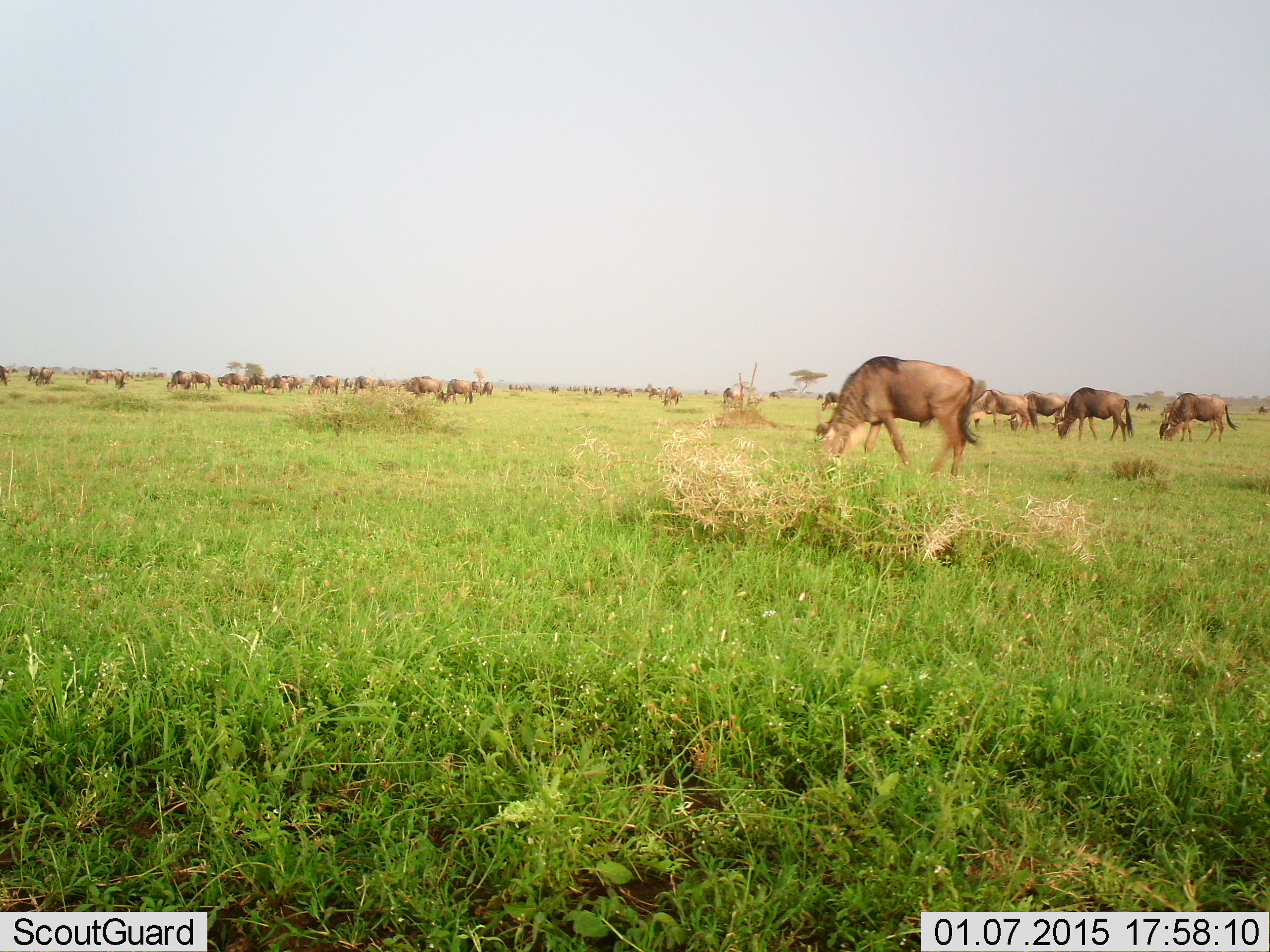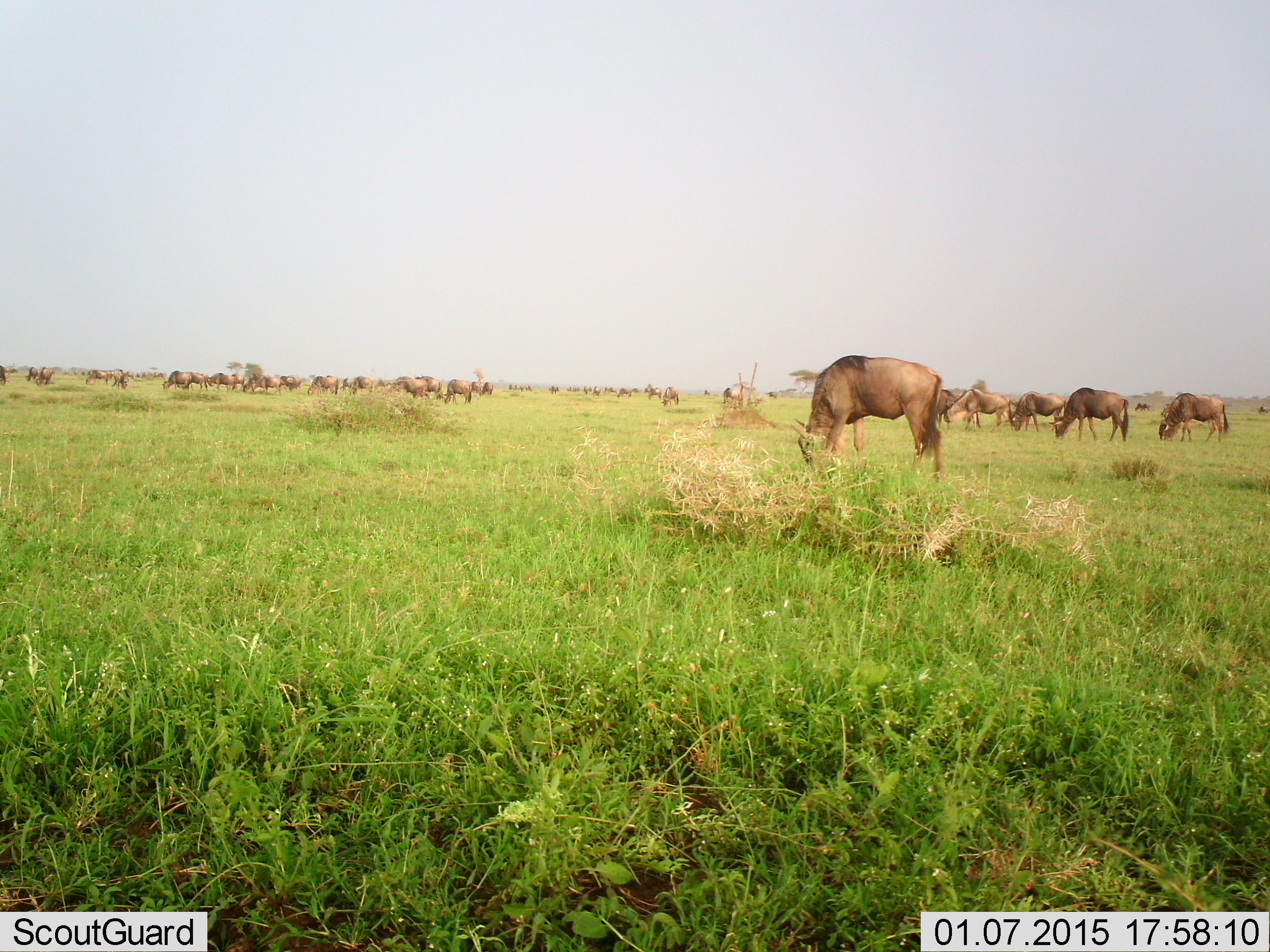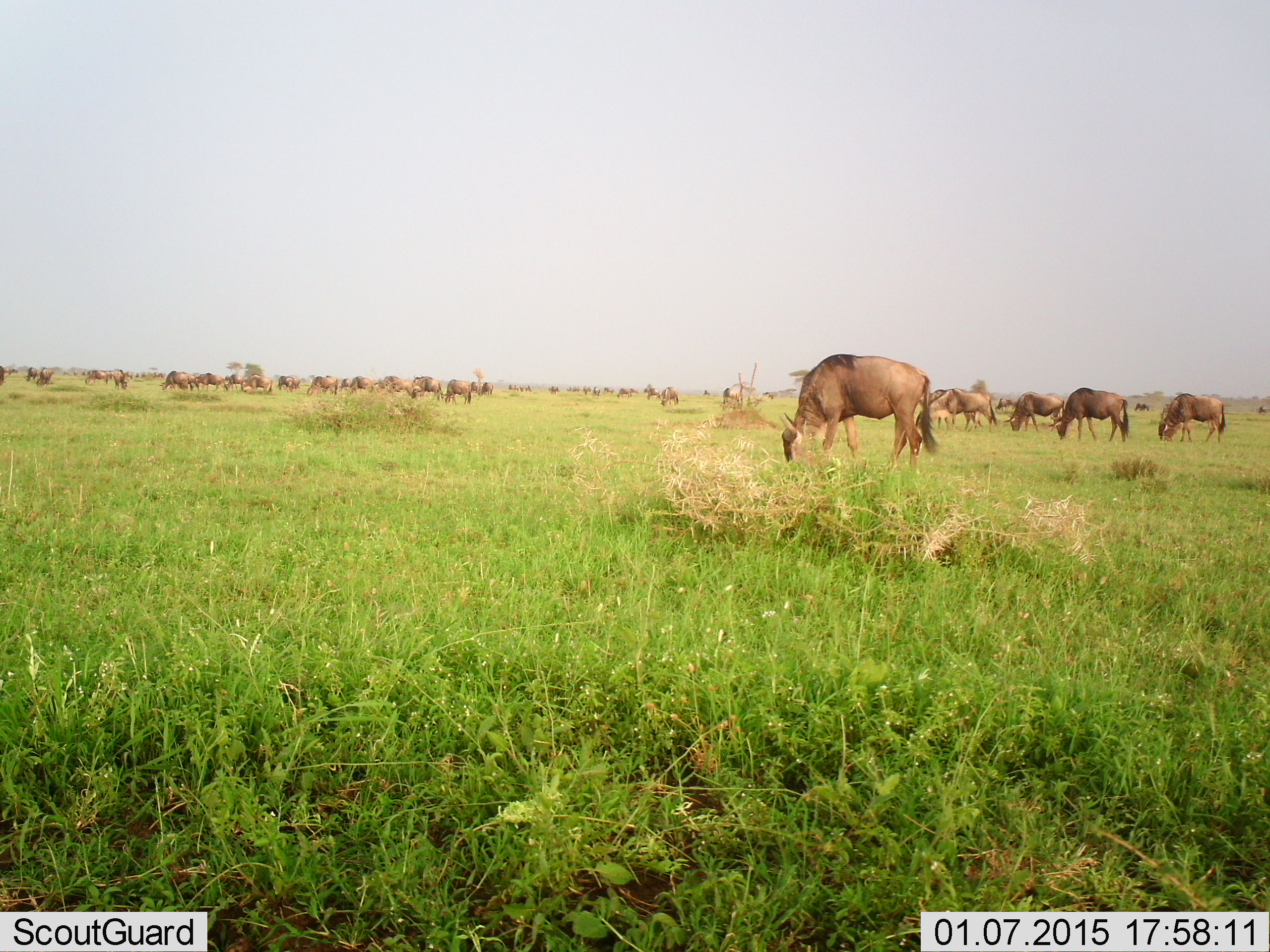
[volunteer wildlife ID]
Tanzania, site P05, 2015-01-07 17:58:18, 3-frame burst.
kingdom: Animalia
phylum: Chordata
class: Mammalia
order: Artiodactyla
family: Bovidae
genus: Connochaetes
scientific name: Connochaetes taurinus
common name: blue wildebeest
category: wildebeest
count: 11-50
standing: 30%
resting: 10%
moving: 30%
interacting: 10%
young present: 0%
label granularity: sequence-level